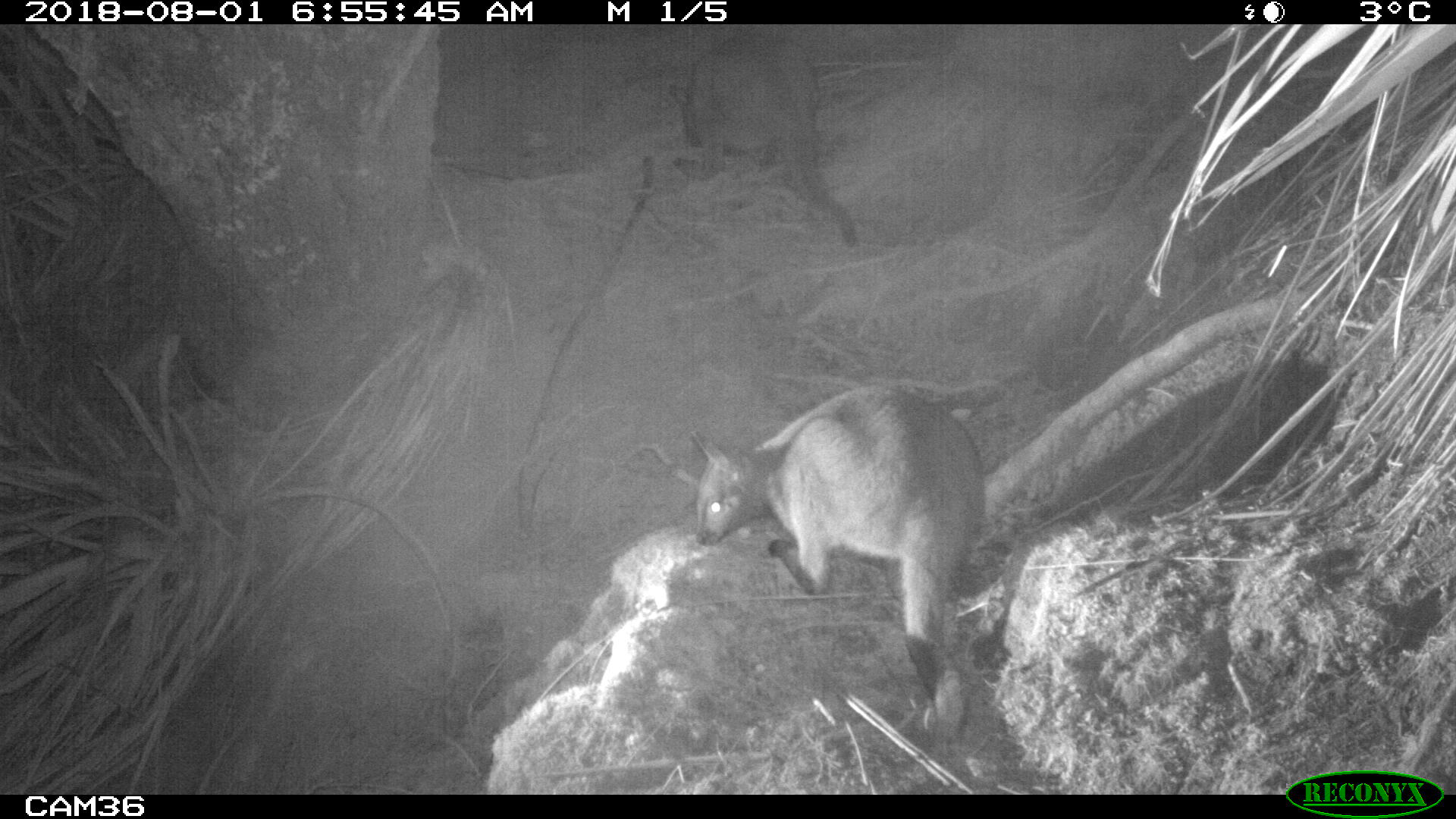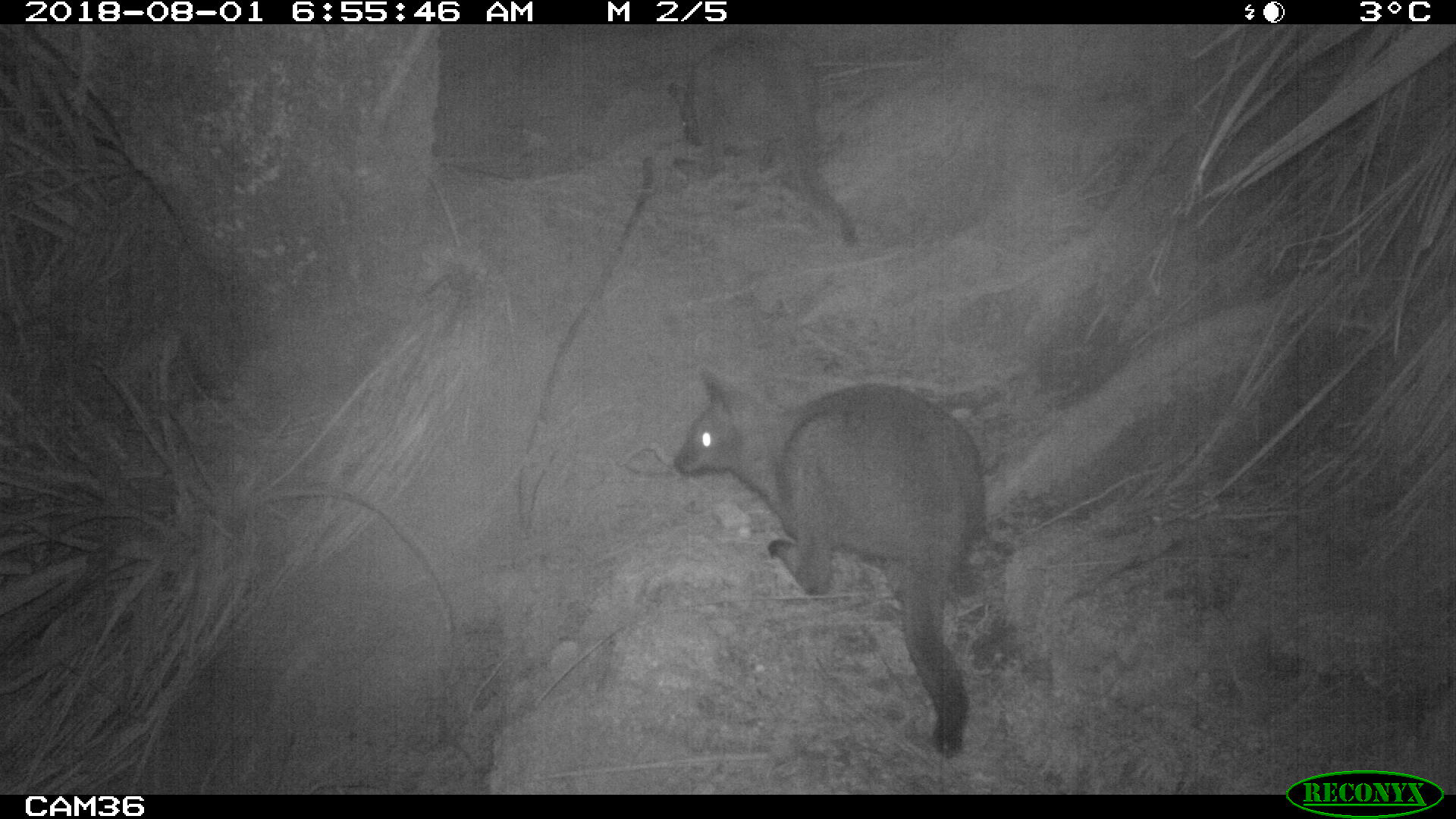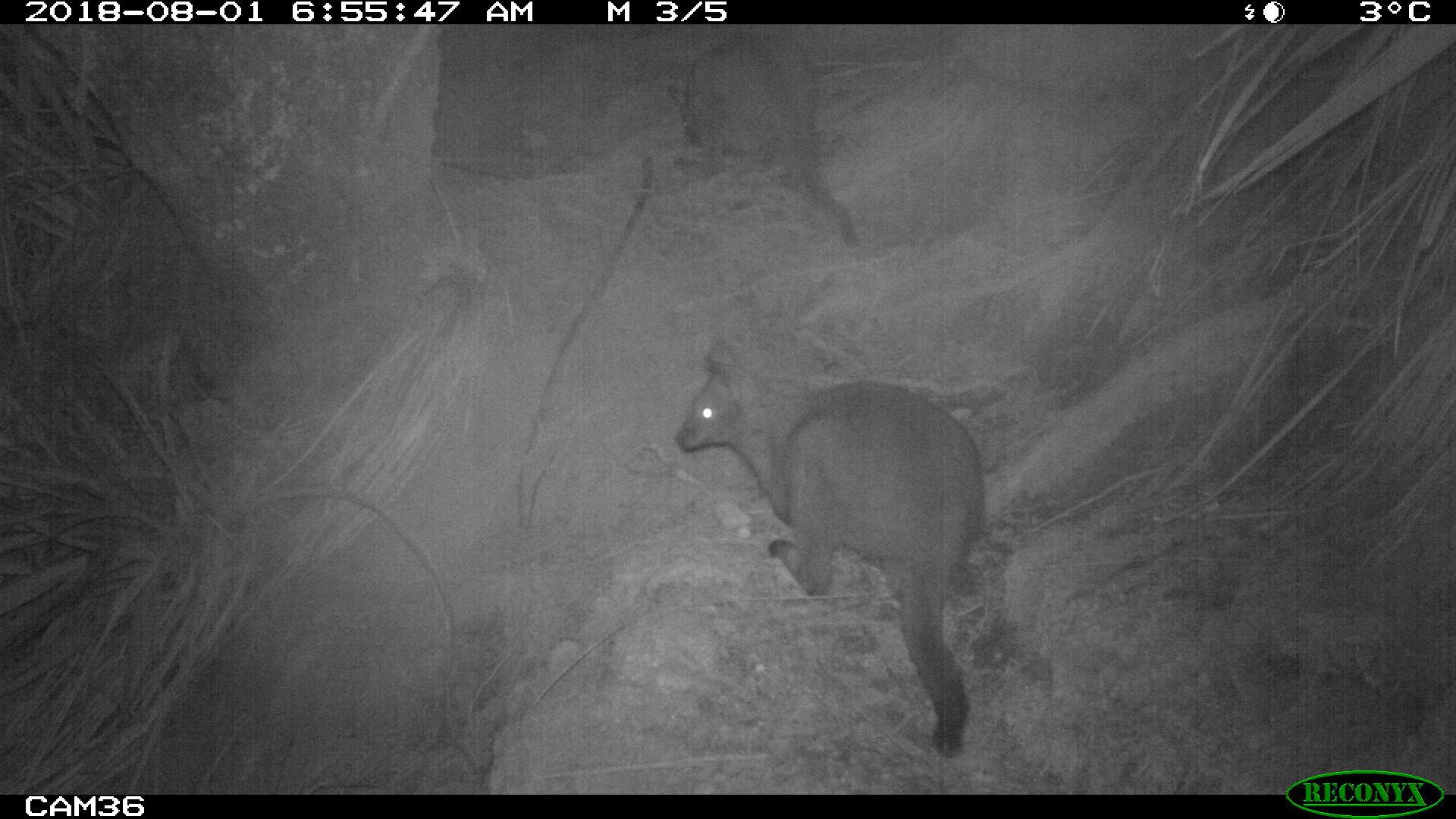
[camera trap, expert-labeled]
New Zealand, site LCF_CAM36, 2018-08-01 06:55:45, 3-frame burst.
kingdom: Animalia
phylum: Chordata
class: Mammalia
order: Diprotodontia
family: Macropodidae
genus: Notamacropus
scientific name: Notamacropus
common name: wallaby